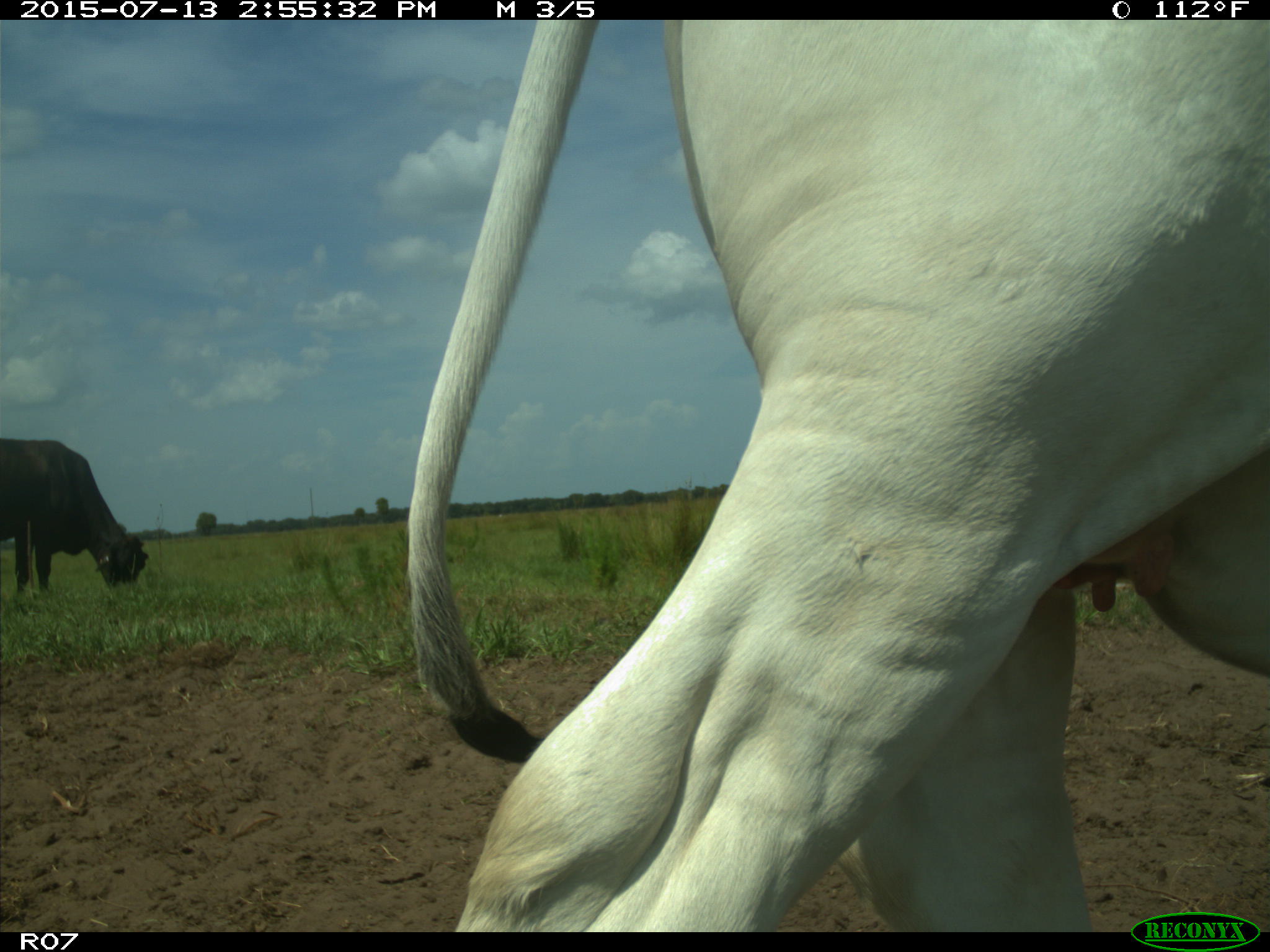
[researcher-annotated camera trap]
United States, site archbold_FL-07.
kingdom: Animalia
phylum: Chordata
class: Mammalia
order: Artiodactyla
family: Bovidae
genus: Bos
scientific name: Bos taurus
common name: domestic cow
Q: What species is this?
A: Bos taurus (domestic cow).